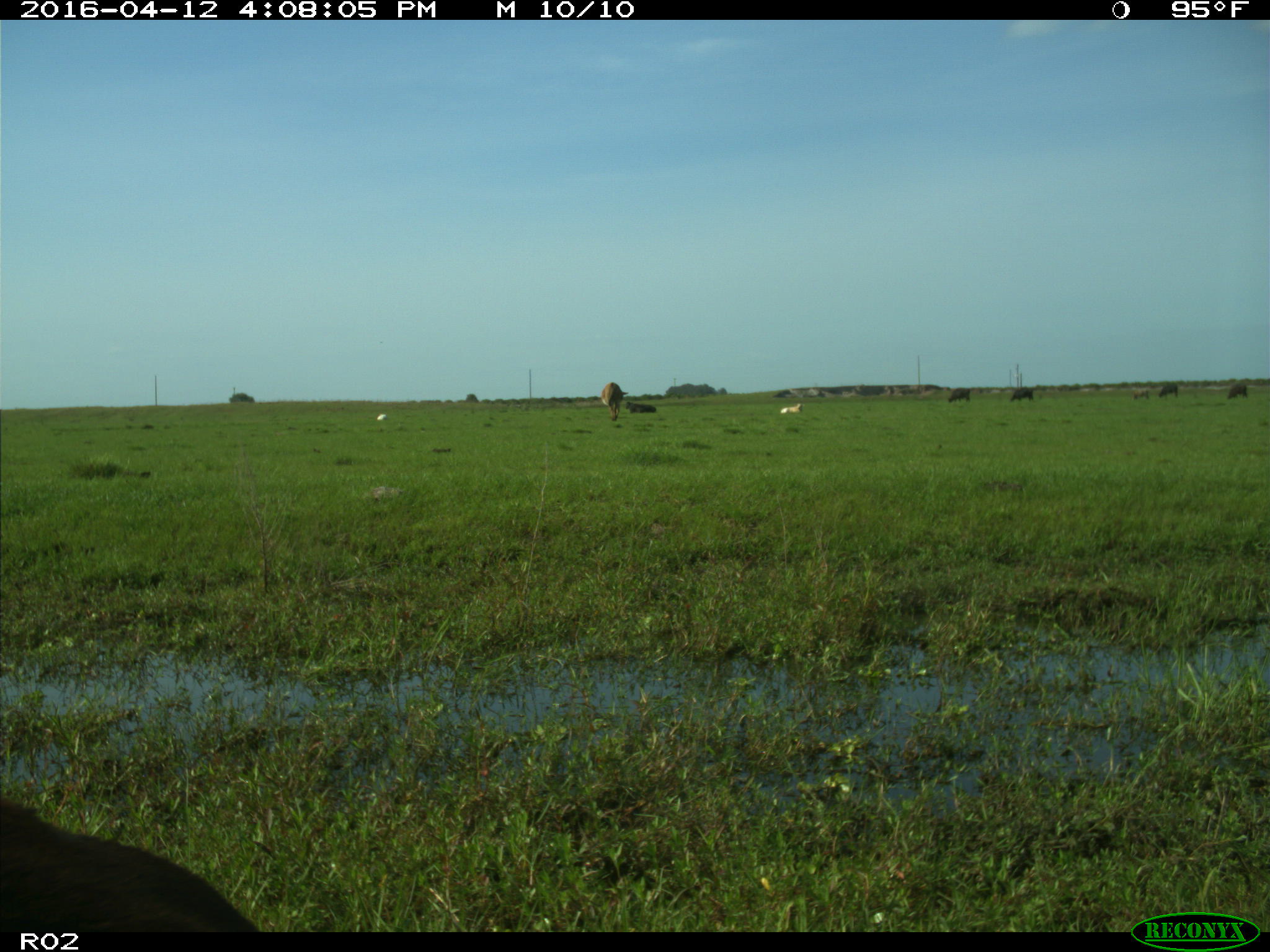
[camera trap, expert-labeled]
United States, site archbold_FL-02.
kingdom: Animalia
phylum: Chordata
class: Mammalia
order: Artiodactyla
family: Bovidae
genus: Bos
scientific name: Bos taurus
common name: domestic cow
Bos taurus (domestic cow).